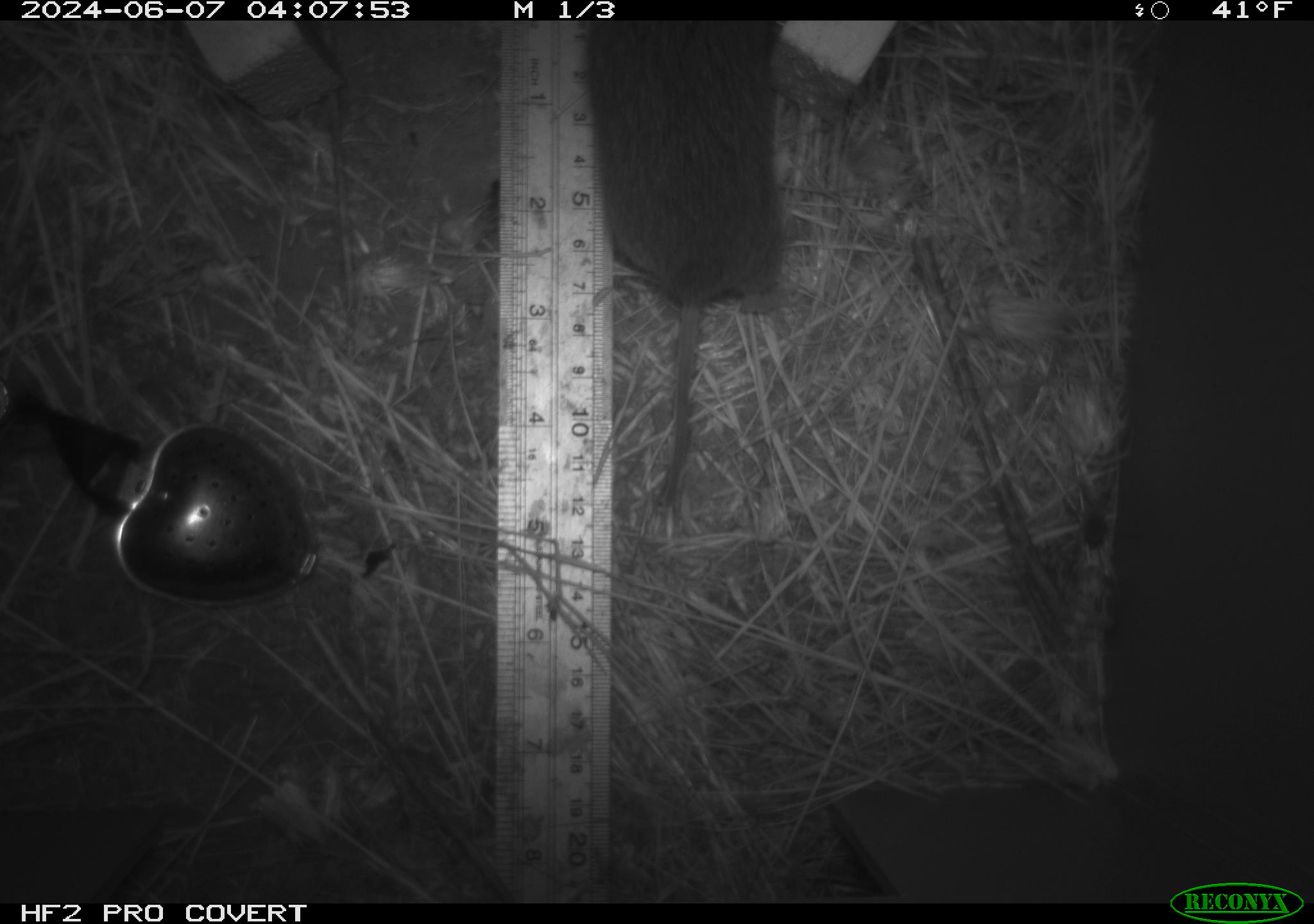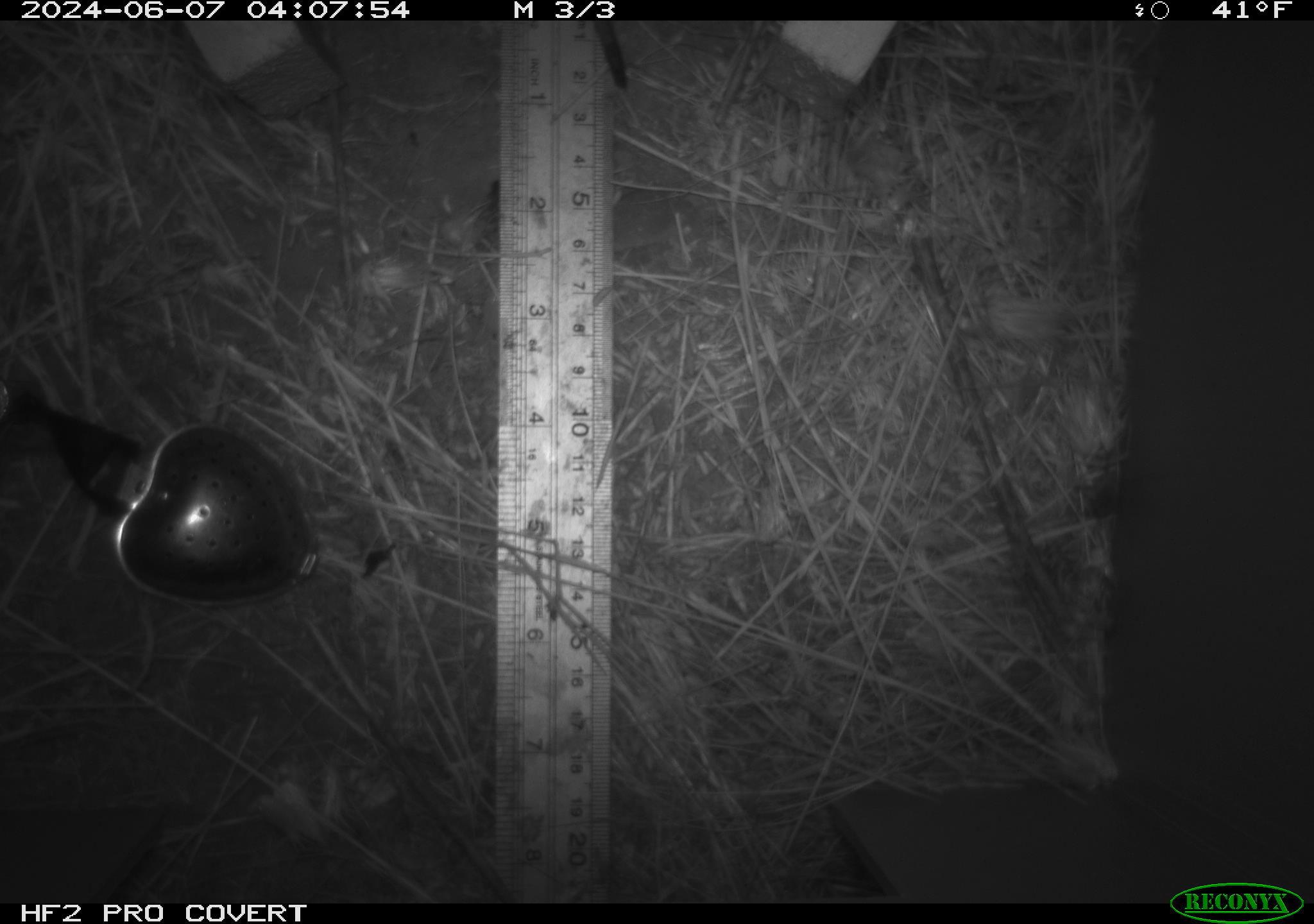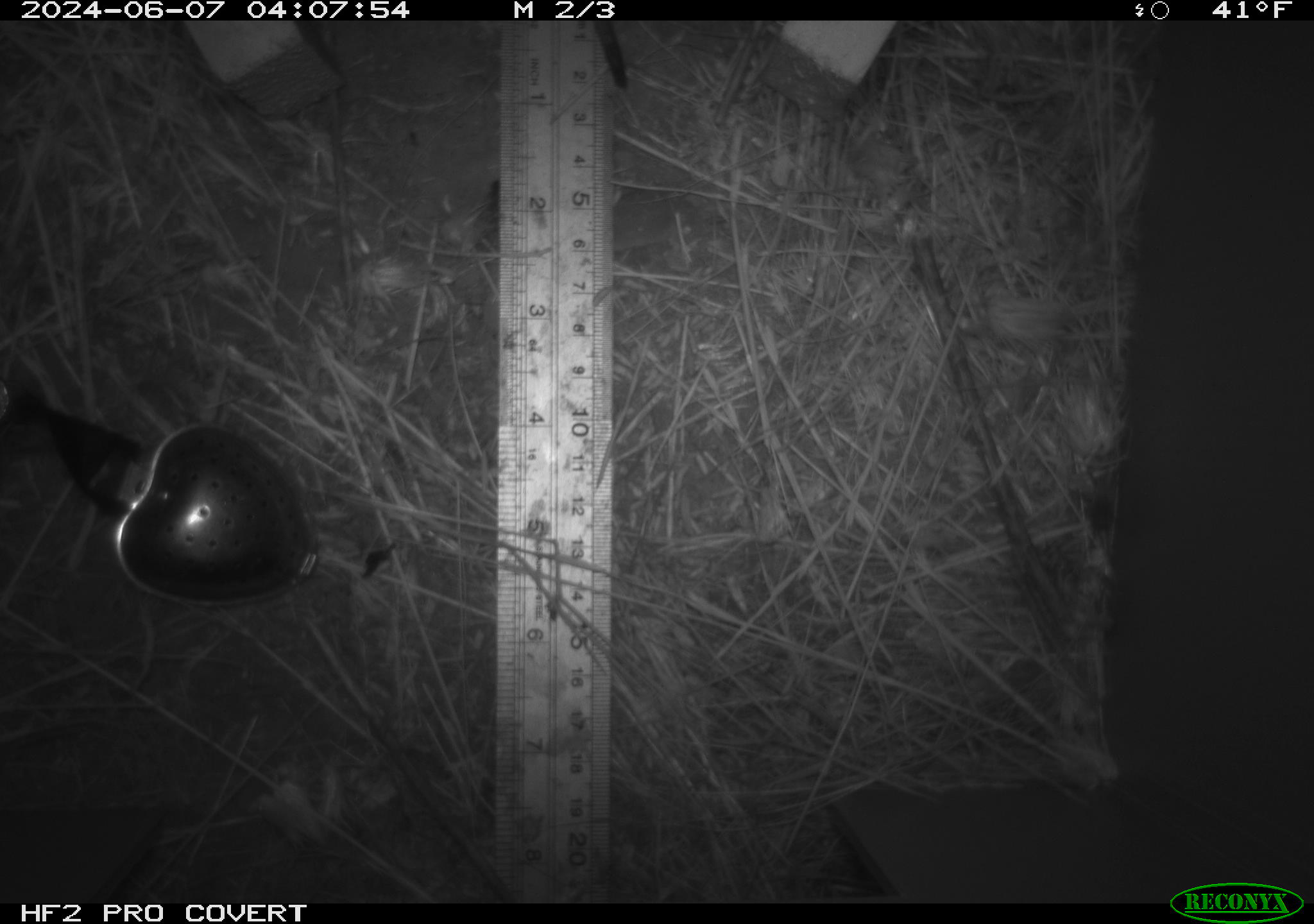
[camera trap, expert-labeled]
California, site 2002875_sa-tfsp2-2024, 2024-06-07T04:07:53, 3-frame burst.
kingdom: Animalia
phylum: Chordata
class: Mammalia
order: Rodentia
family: Cricetidae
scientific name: Arvicolinae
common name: voles, lemmings, and muskrats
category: arvicolinae subfamily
Arvicolinae subfamily (voles, lemmings, and muskrats) (Arvicolinae).